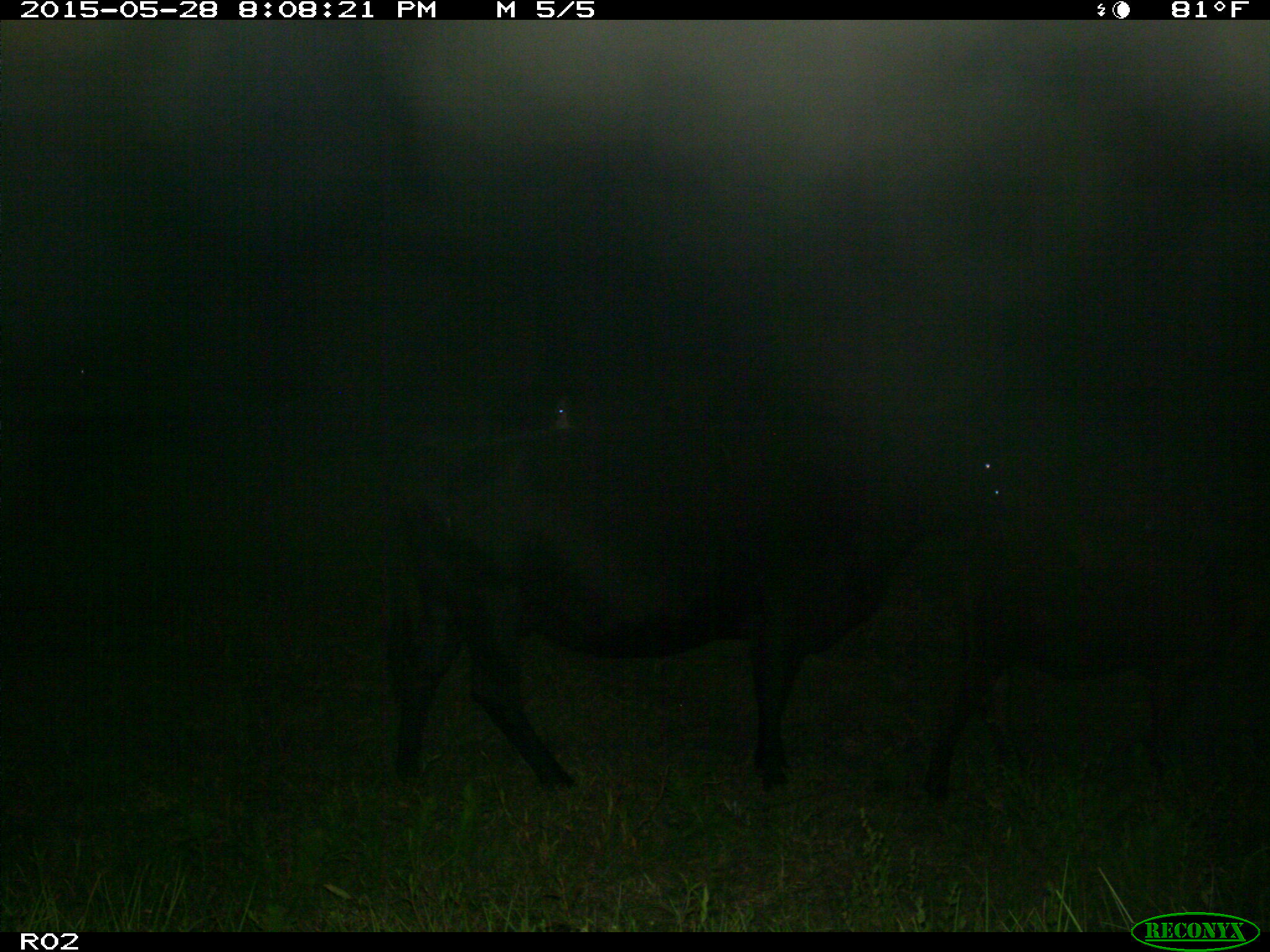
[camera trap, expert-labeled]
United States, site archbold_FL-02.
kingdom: Animalia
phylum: Chordata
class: Mammalia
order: Artiodactyla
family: Bovidae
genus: Bos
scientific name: Bos taurus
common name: domestic cow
Bos taurus (domestic cow).